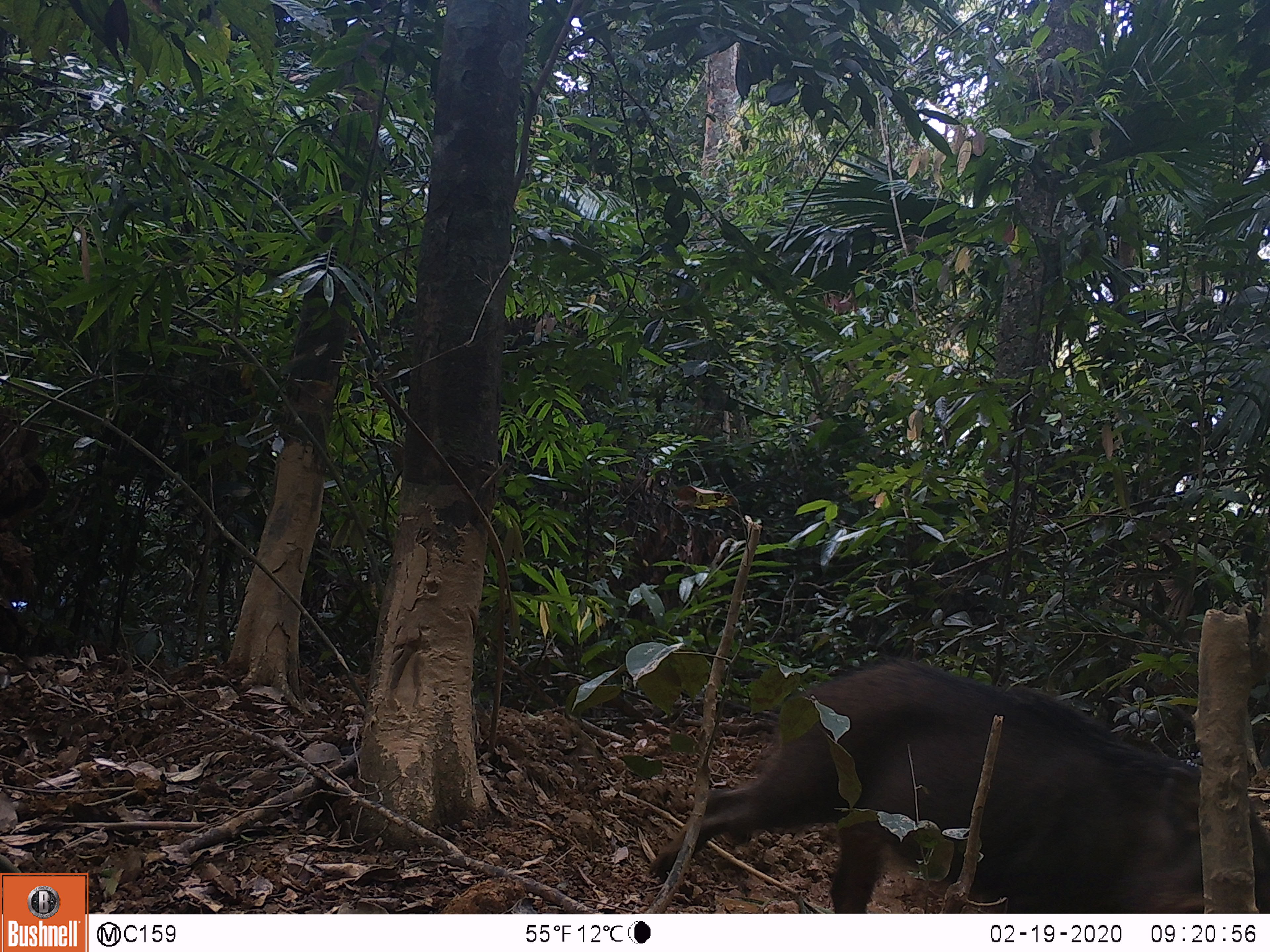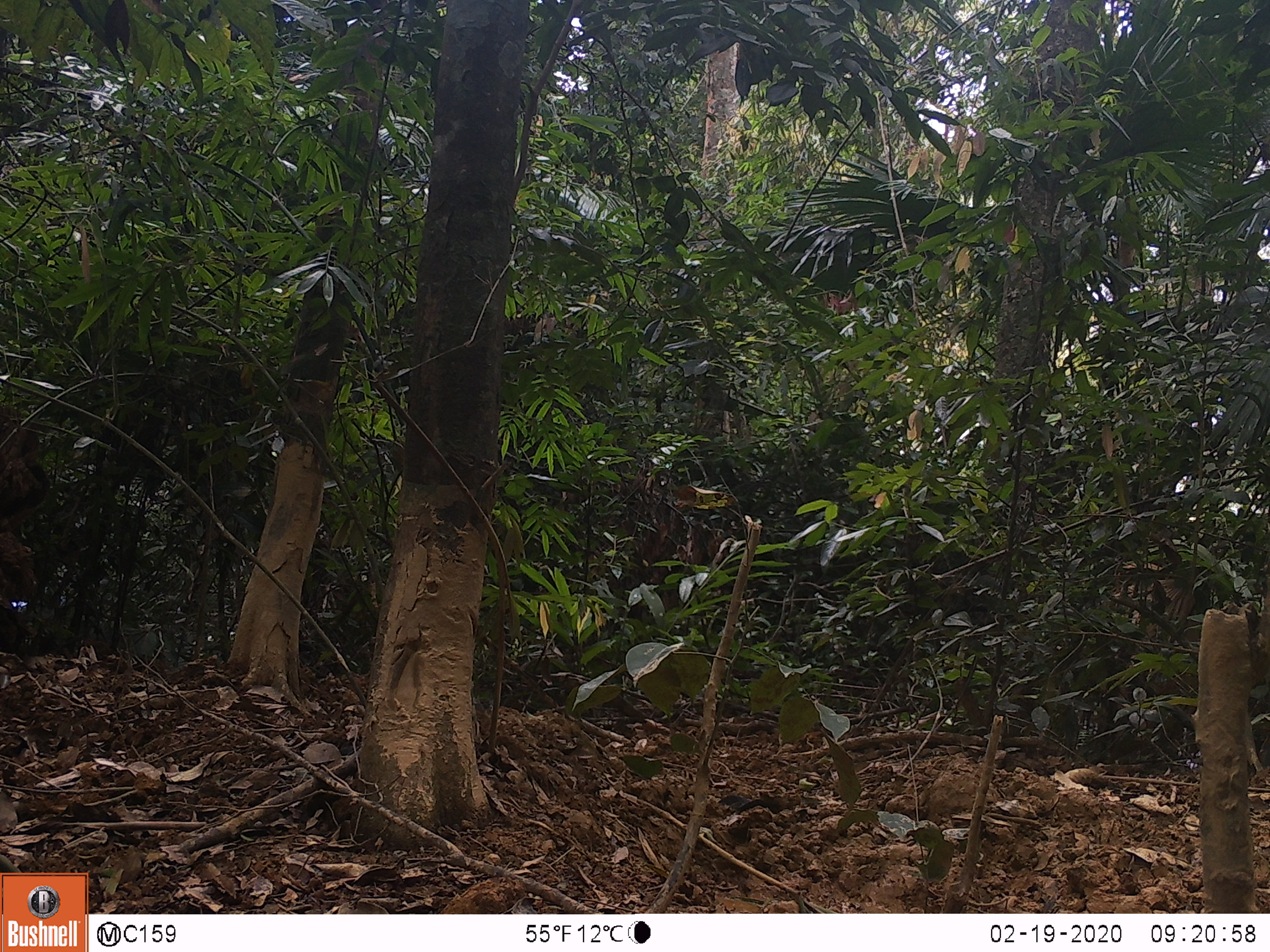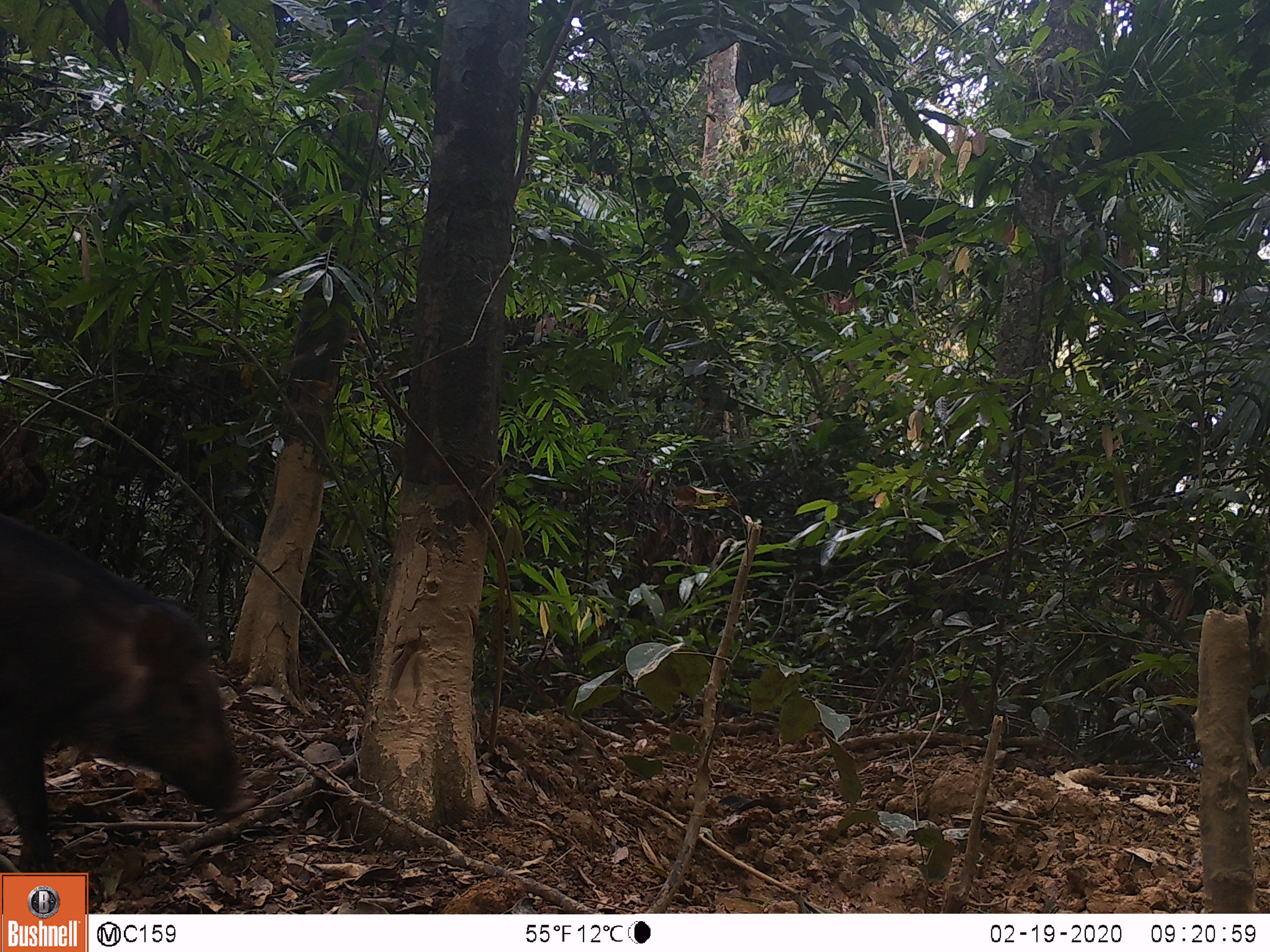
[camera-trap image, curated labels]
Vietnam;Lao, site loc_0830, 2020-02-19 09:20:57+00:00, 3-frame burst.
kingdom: Animalia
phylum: Chordata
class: Mammalia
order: Artiodactyla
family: Suidae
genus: Sus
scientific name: Sus scrofa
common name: eurasian wild pig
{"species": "eurasian wild pig (Sus scrofa)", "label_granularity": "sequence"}